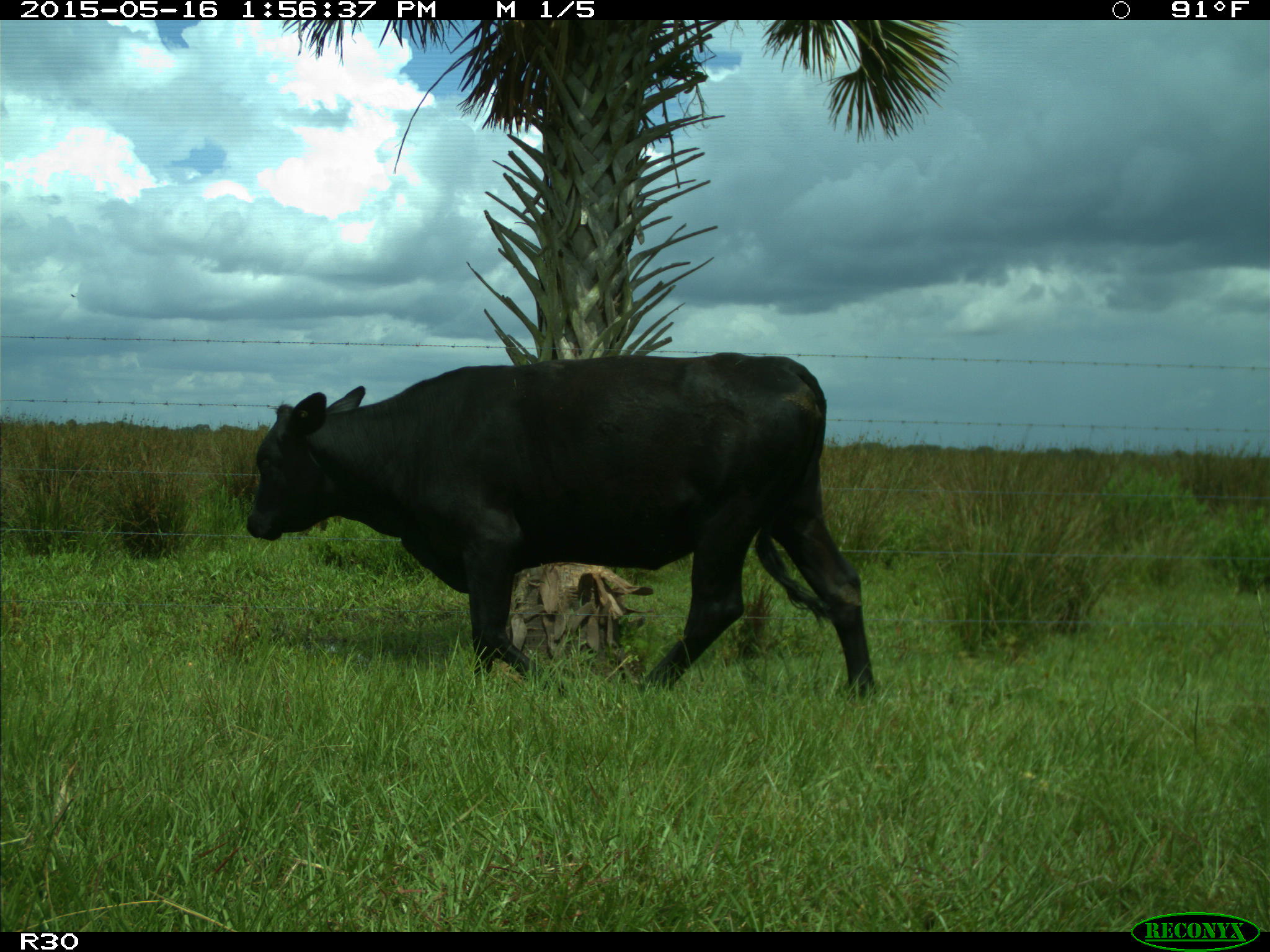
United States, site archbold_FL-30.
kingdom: Animalia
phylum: Chordata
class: Mammalia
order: Artiodactyla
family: Bovidae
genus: Bos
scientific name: Bos taurus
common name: domestic cow